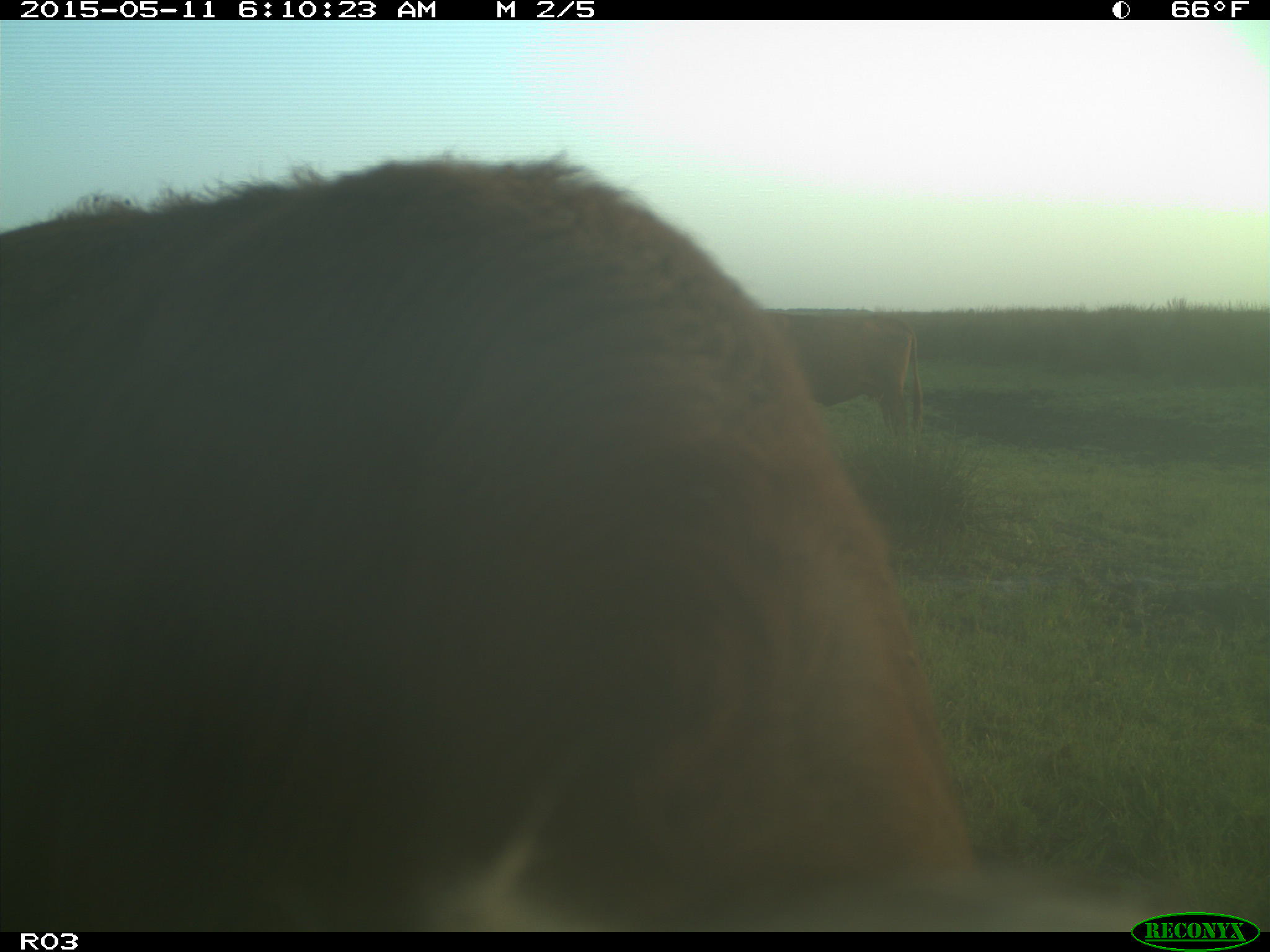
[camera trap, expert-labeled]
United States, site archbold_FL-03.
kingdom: Animalia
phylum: Chordata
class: Mammalia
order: Artiodactyla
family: Bovidae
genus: Bos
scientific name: Bos taurus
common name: domestic cow